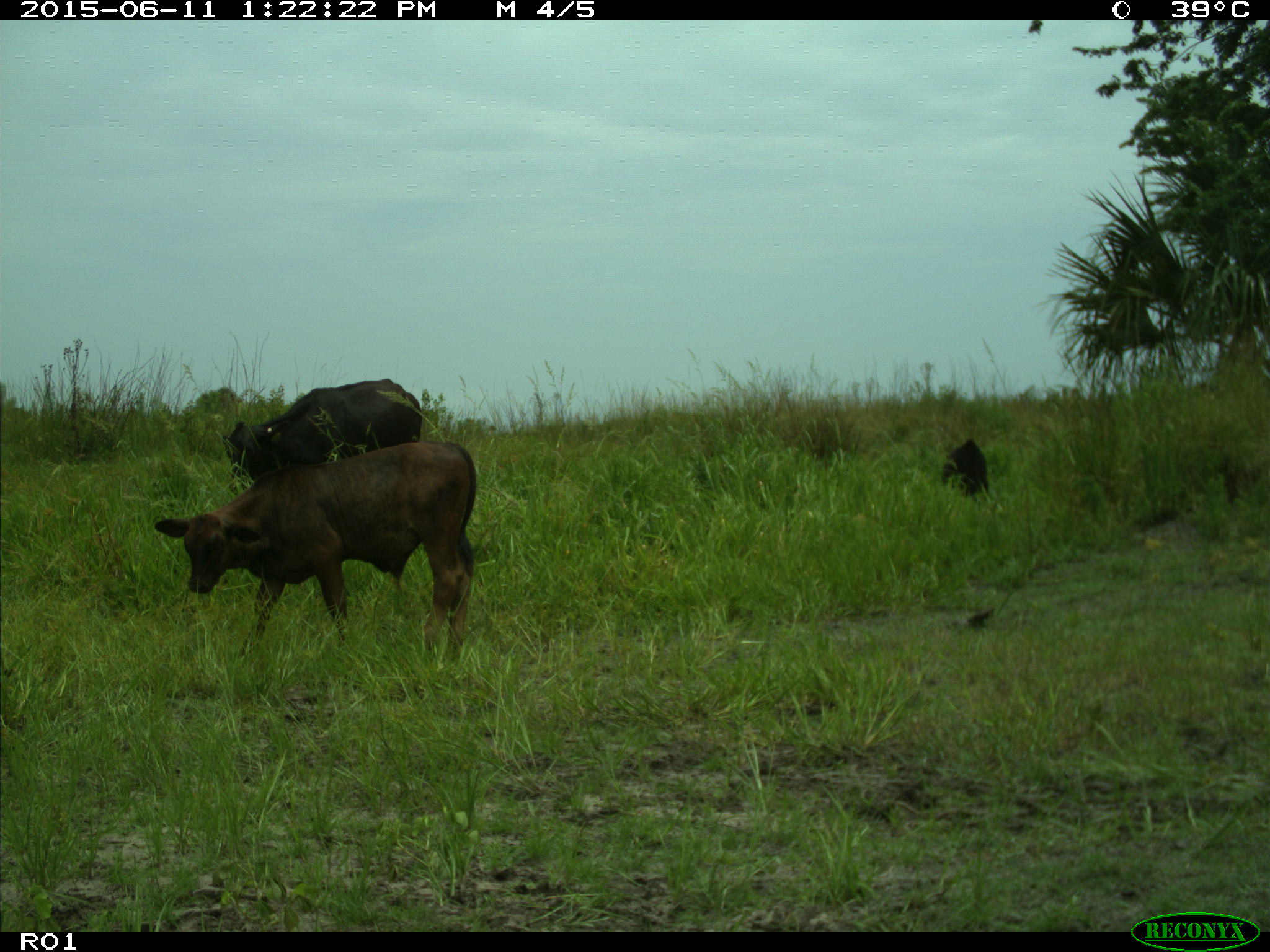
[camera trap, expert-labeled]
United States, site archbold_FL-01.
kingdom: Animalia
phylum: Chordata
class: Mammalia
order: Artiodactyla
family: Bovidae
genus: Bos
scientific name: Bos taurus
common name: domestic cow